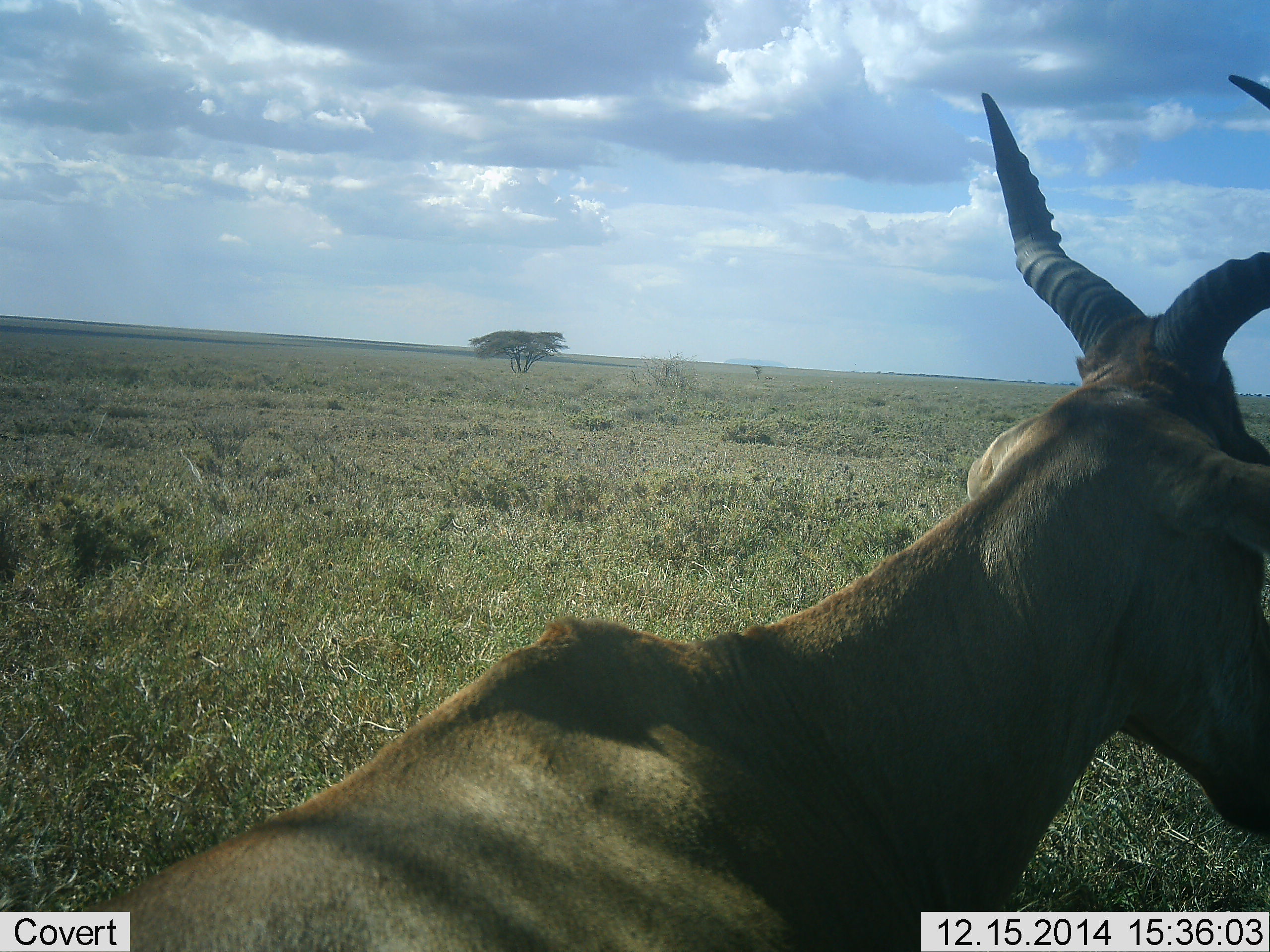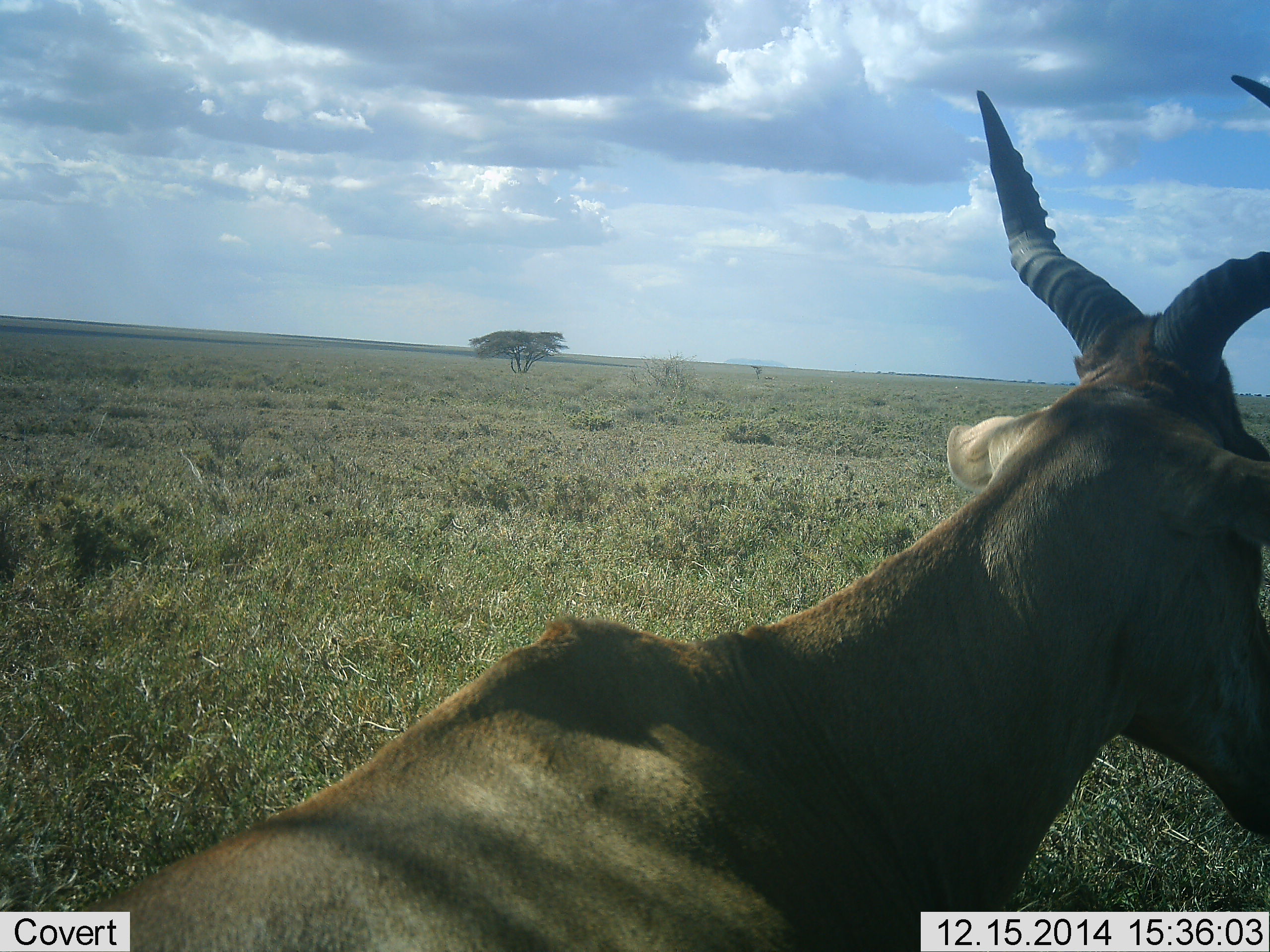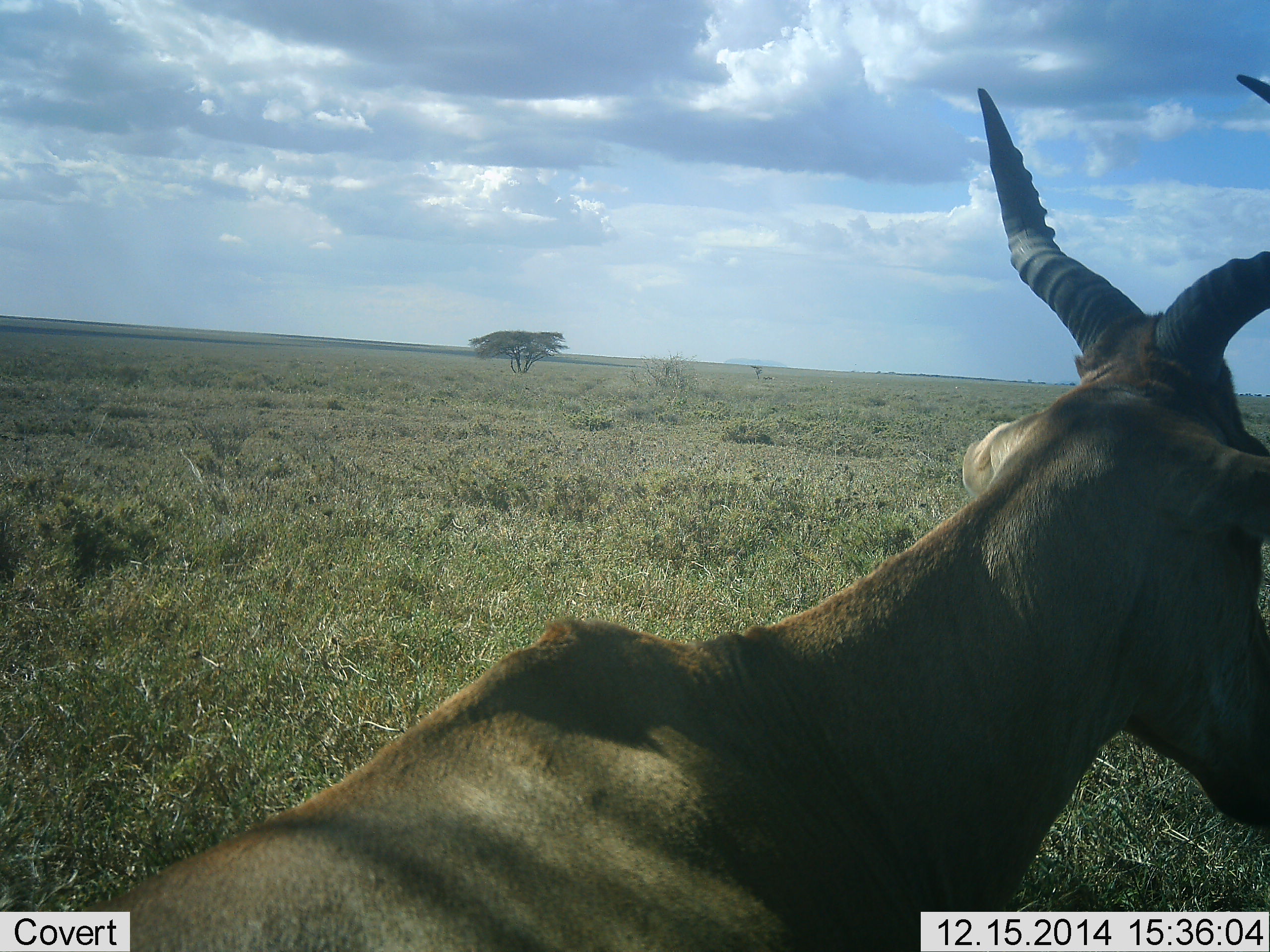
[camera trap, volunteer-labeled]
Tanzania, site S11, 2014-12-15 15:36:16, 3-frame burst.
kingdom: Animalia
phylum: Chordata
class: Mammalia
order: Artiodactyla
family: Bovidae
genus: Alcelaphus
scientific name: Alcelaphus buselaphus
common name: hartebeest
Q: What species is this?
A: Hartebeest (Alcelaphus buselaphus).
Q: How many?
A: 1.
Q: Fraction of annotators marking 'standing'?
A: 60%.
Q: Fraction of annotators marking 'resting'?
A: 30%.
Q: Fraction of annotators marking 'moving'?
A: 10%.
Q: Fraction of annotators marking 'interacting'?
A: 0%.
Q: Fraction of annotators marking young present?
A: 0%.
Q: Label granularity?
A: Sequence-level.